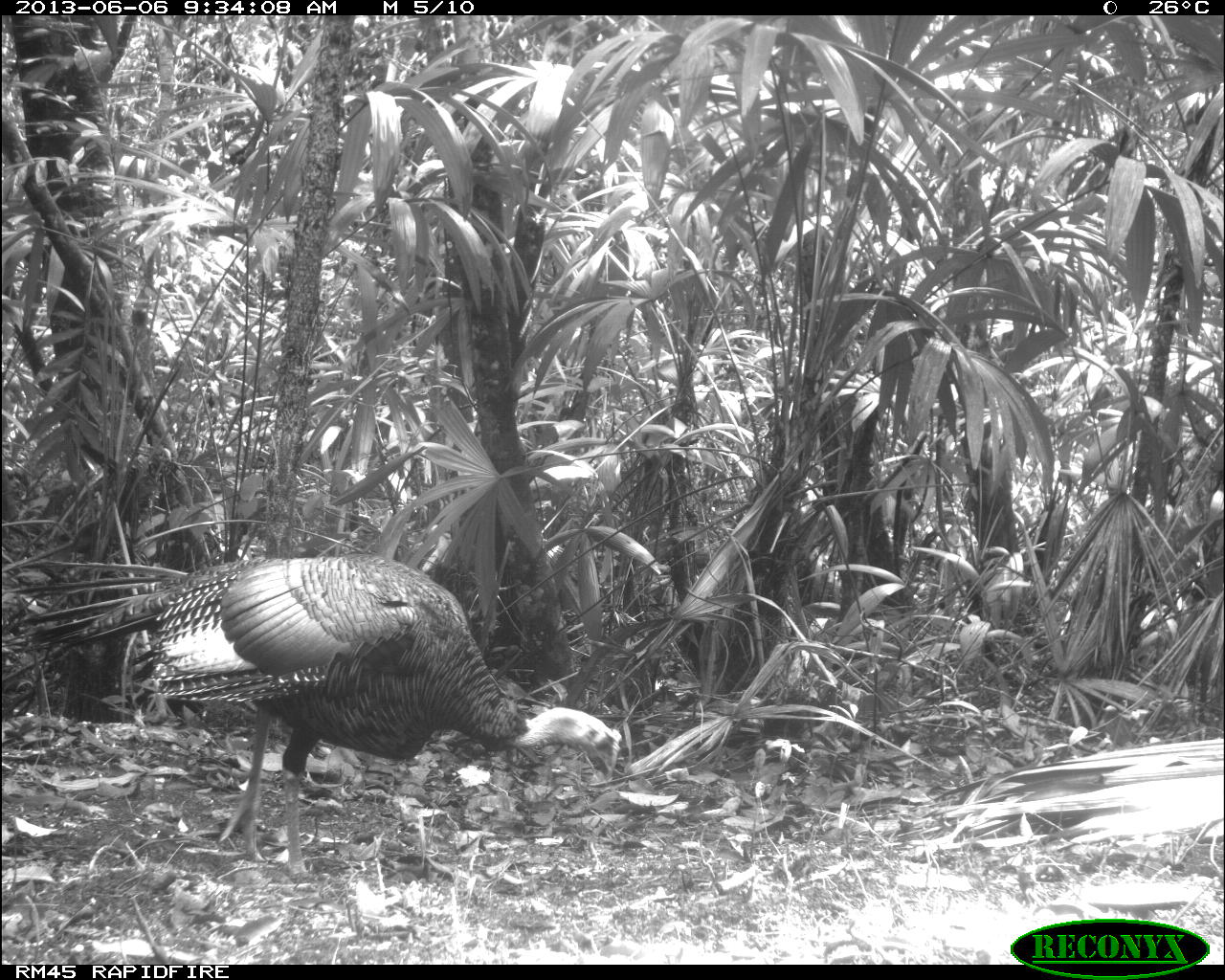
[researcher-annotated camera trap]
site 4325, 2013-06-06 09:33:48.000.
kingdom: Animalia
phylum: Chordata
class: Aves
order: Galliformes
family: Phasianidae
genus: Meleagris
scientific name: Meleagris ocellata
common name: ocellated turkey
Meleagris ocellata (ocellated turkey), count 1, sex male.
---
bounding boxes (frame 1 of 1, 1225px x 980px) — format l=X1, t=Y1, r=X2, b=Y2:
meleagris ocellata: l=1, t=551, r=624, b=881; l=929, t=734, r=1225, b=853